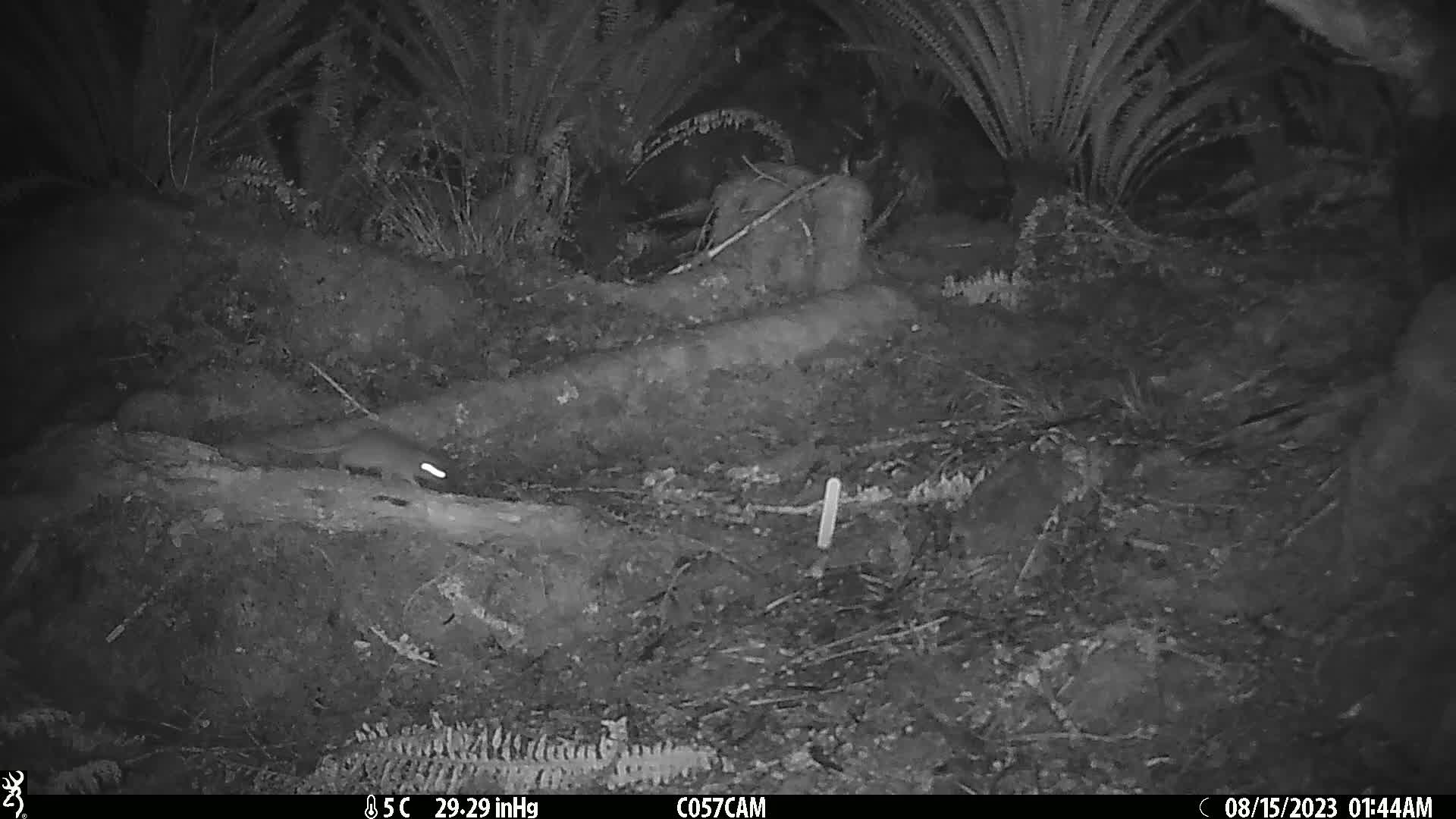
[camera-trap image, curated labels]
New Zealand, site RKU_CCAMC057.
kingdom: Animalia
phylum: Chordata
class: Mammalia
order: Rodentia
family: Muridae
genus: Rattus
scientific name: Rattus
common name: rat